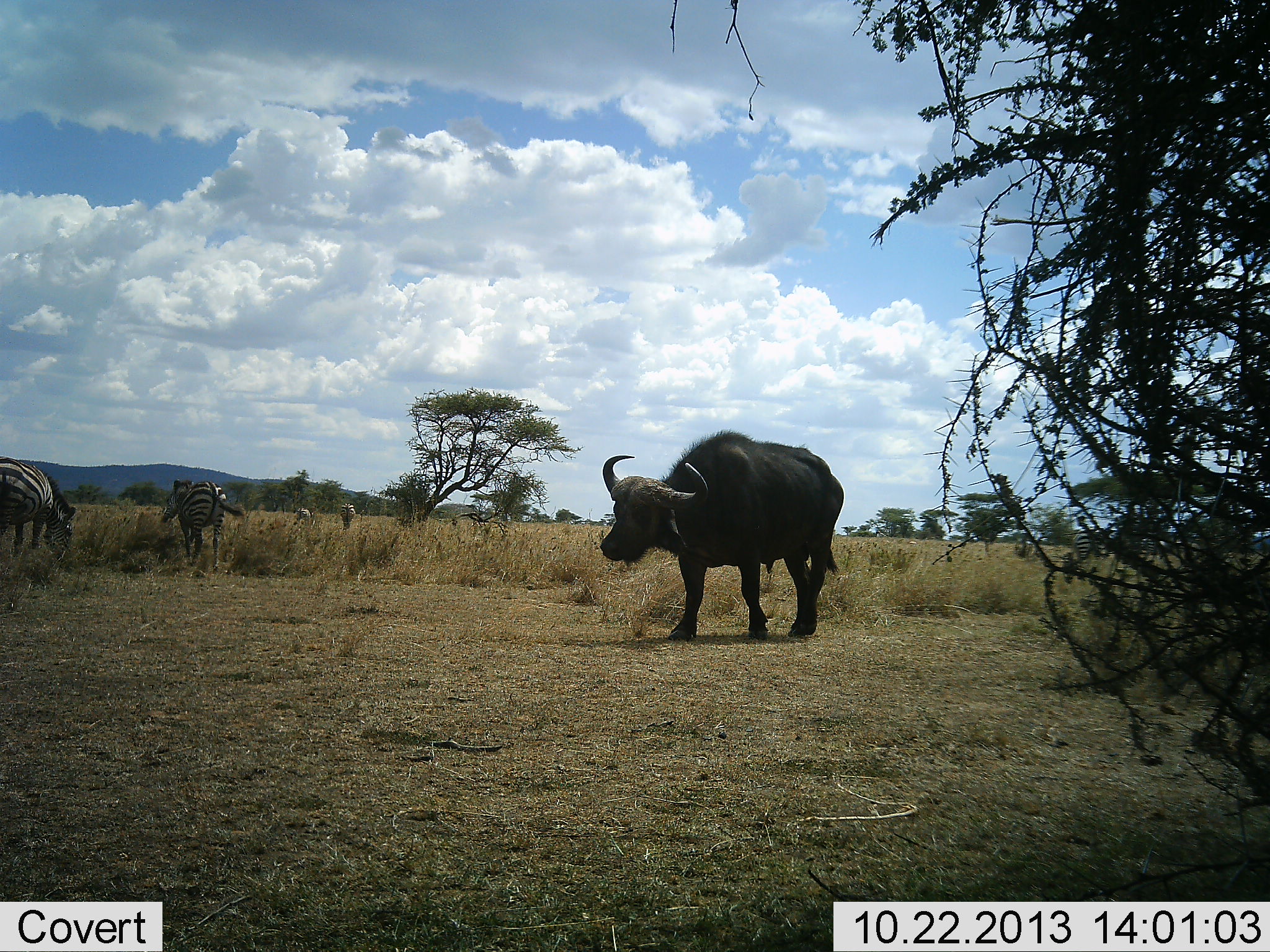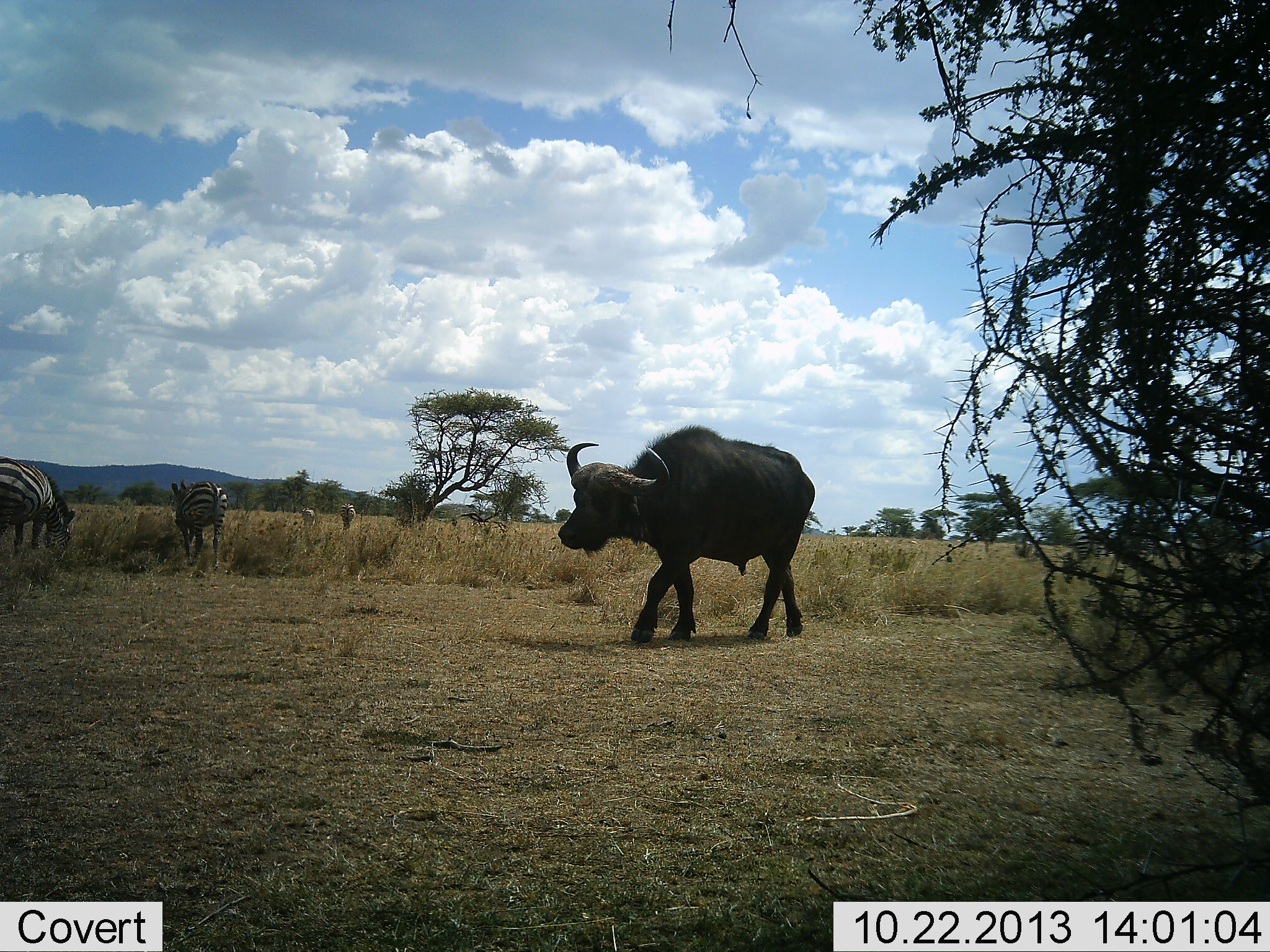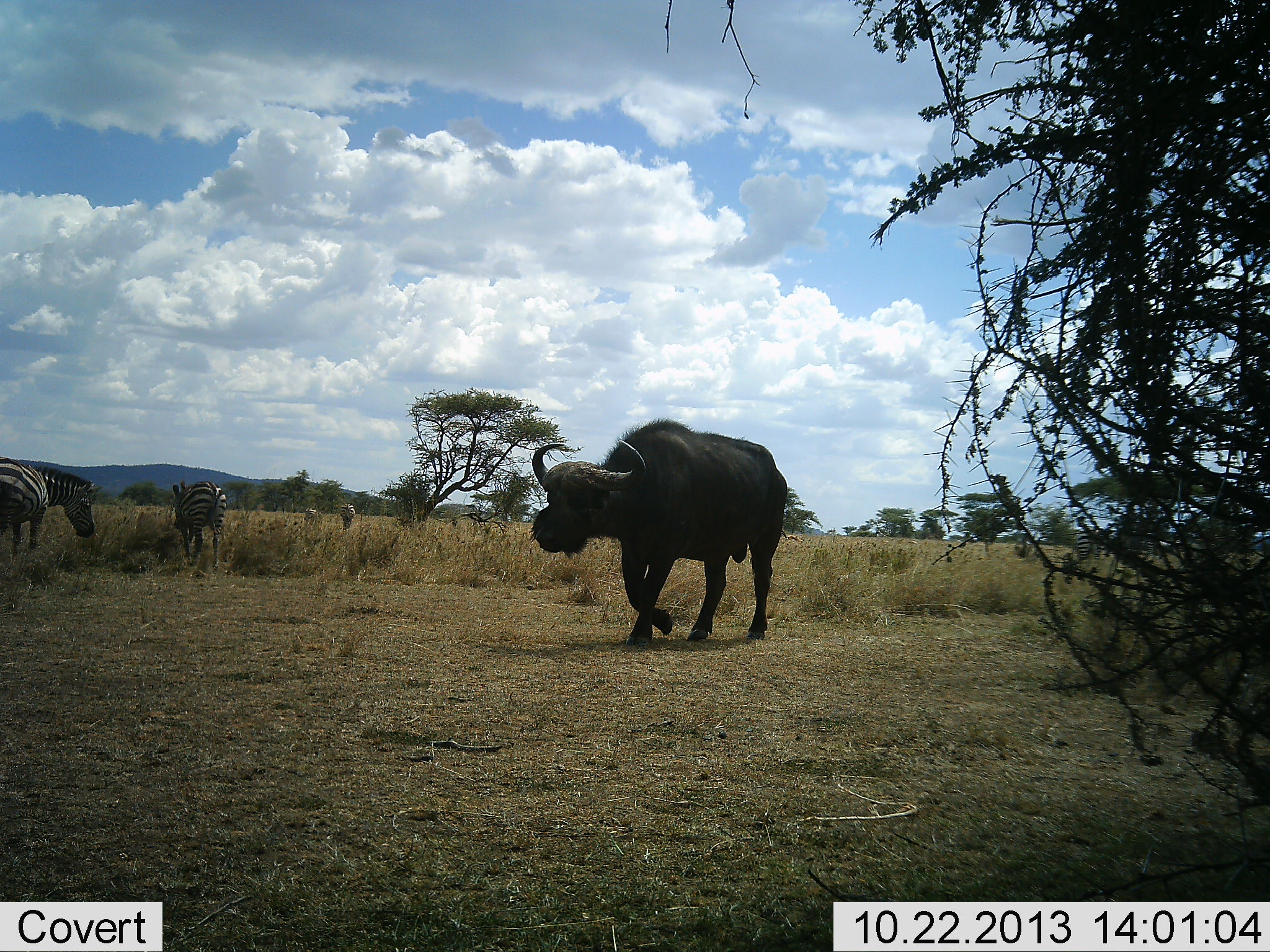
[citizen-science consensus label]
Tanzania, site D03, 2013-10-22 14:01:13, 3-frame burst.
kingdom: Animalia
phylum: Chordata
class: Mammalia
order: Artiodactyla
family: Bovidae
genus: Syncerus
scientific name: Syncerus caffer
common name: cape buffalo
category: buffalo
Buffalo (cape buffalo) (Syncerus caffer), count 1. Behavior (volunteer vote fractions): standing 3%, resting 0%, moving 99%, interacting 0%. Young present (vote fraction): 0%. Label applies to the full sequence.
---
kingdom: Animalia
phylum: Chordata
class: Mammalia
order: Perissodactyla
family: Equidae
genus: Equus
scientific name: Equus quagga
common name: plains zebra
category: zebra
Zebra (plains zebra) (Equus quagga), count 4. Behavior (volunteer vote fractions): standing 45%, resting 3%, moving 24%, interacting 2%. Young present (vote fraction): 0%. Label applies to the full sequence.